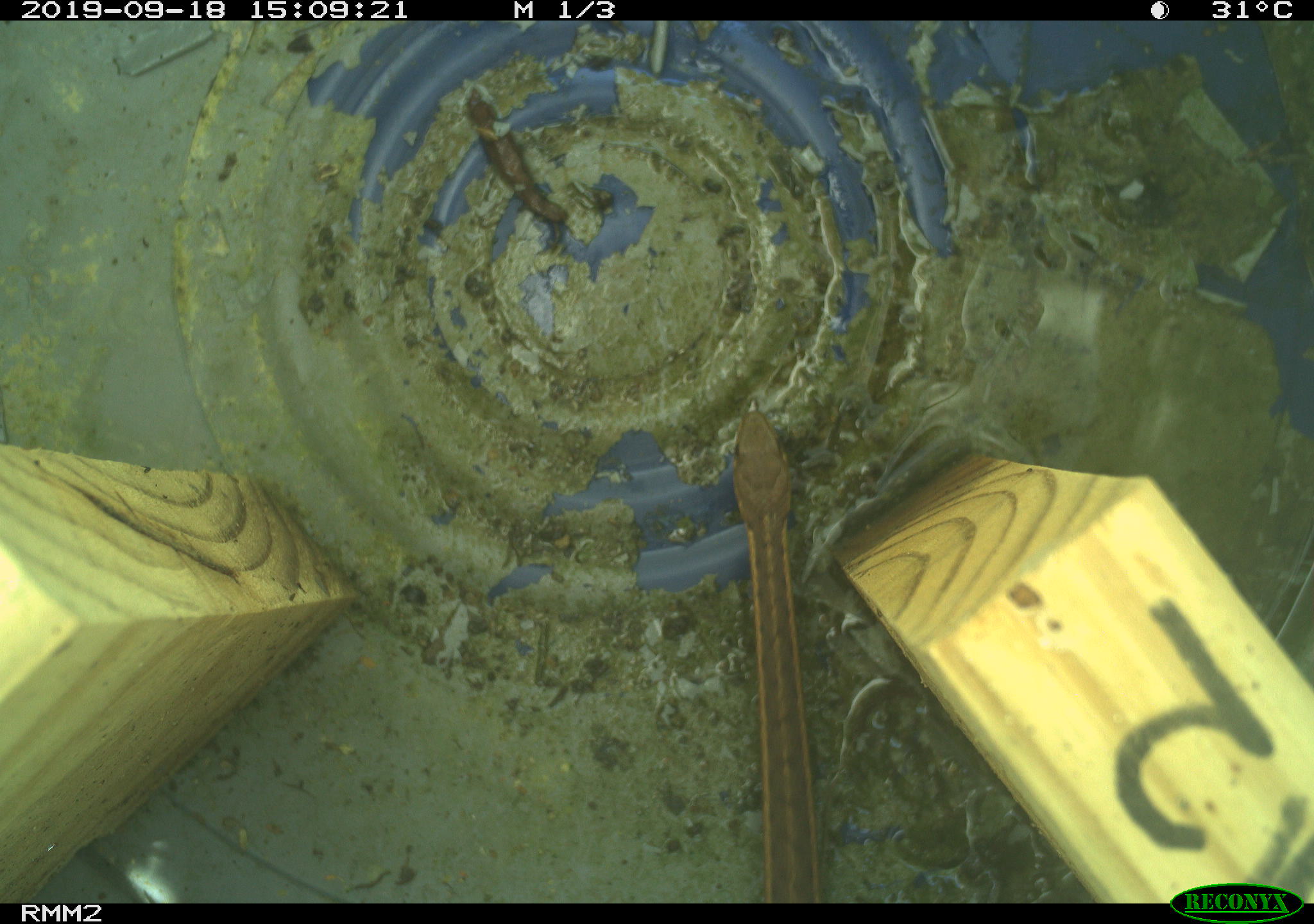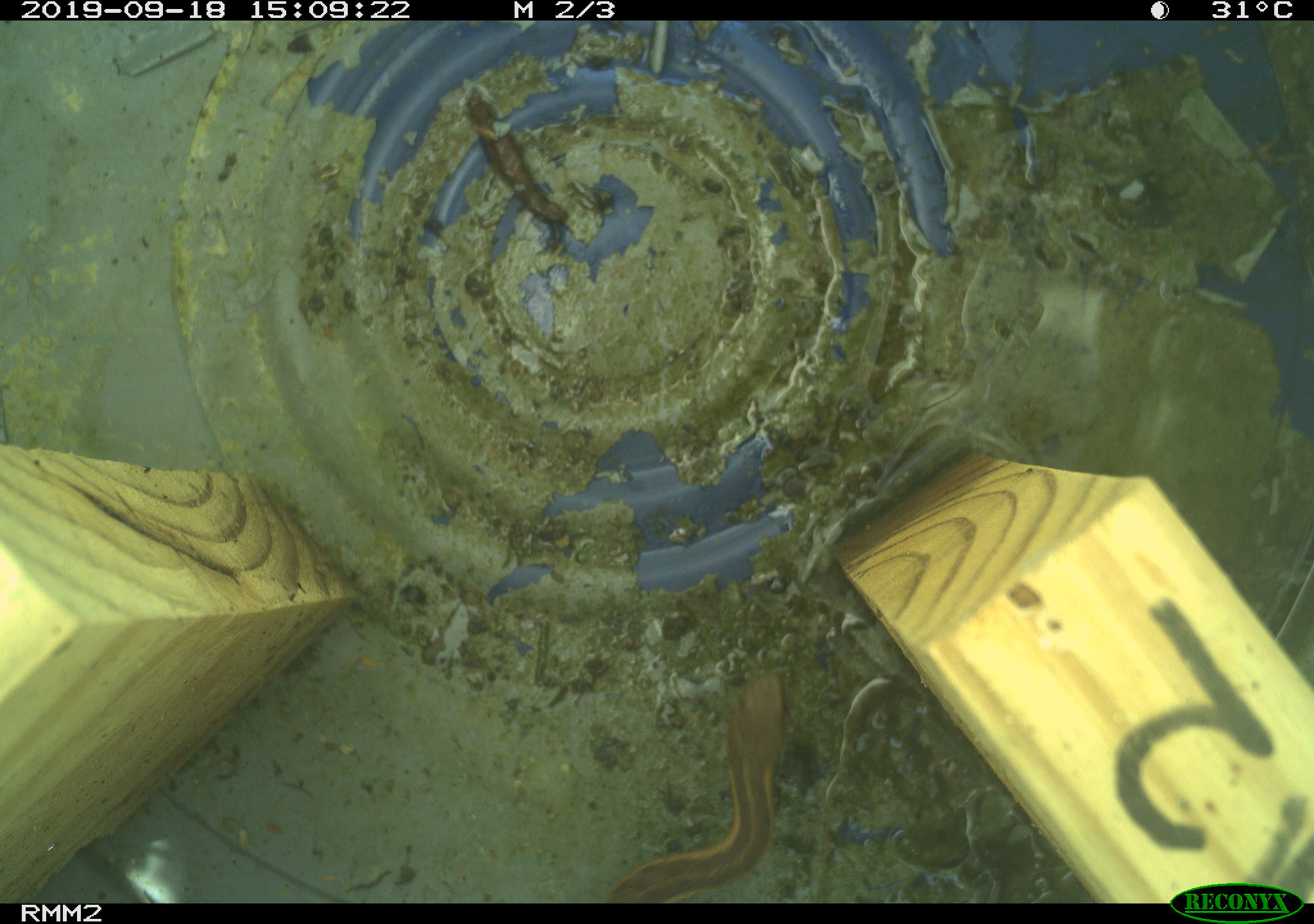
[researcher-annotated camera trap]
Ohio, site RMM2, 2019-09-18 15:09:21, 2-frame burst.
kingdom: Animalia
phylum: Chordata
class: Reptilia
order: Squamata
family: Colubridae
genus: Thamnophis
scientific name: Thamnophis sirtalis sirtalis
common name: eastern gartersnake